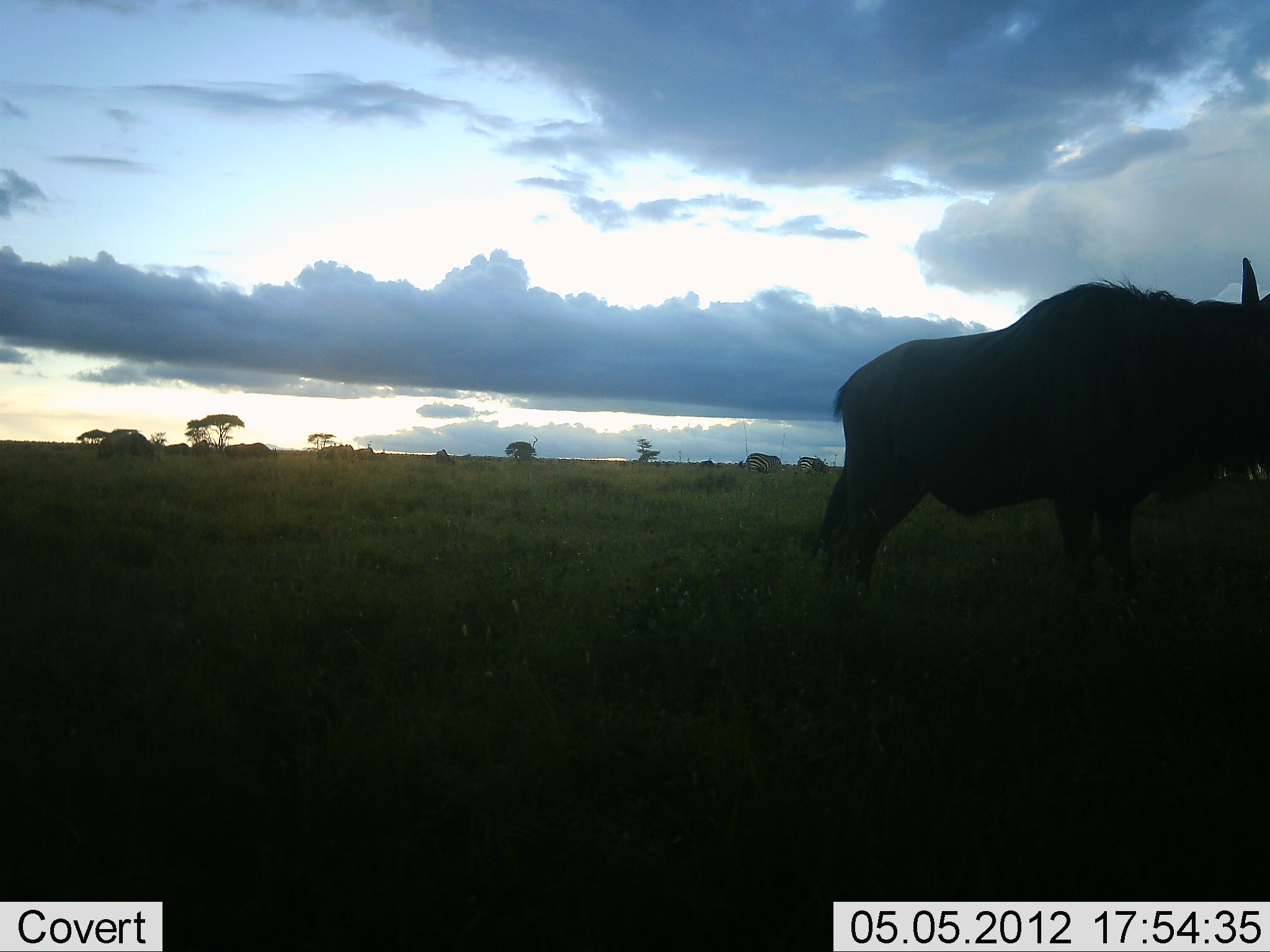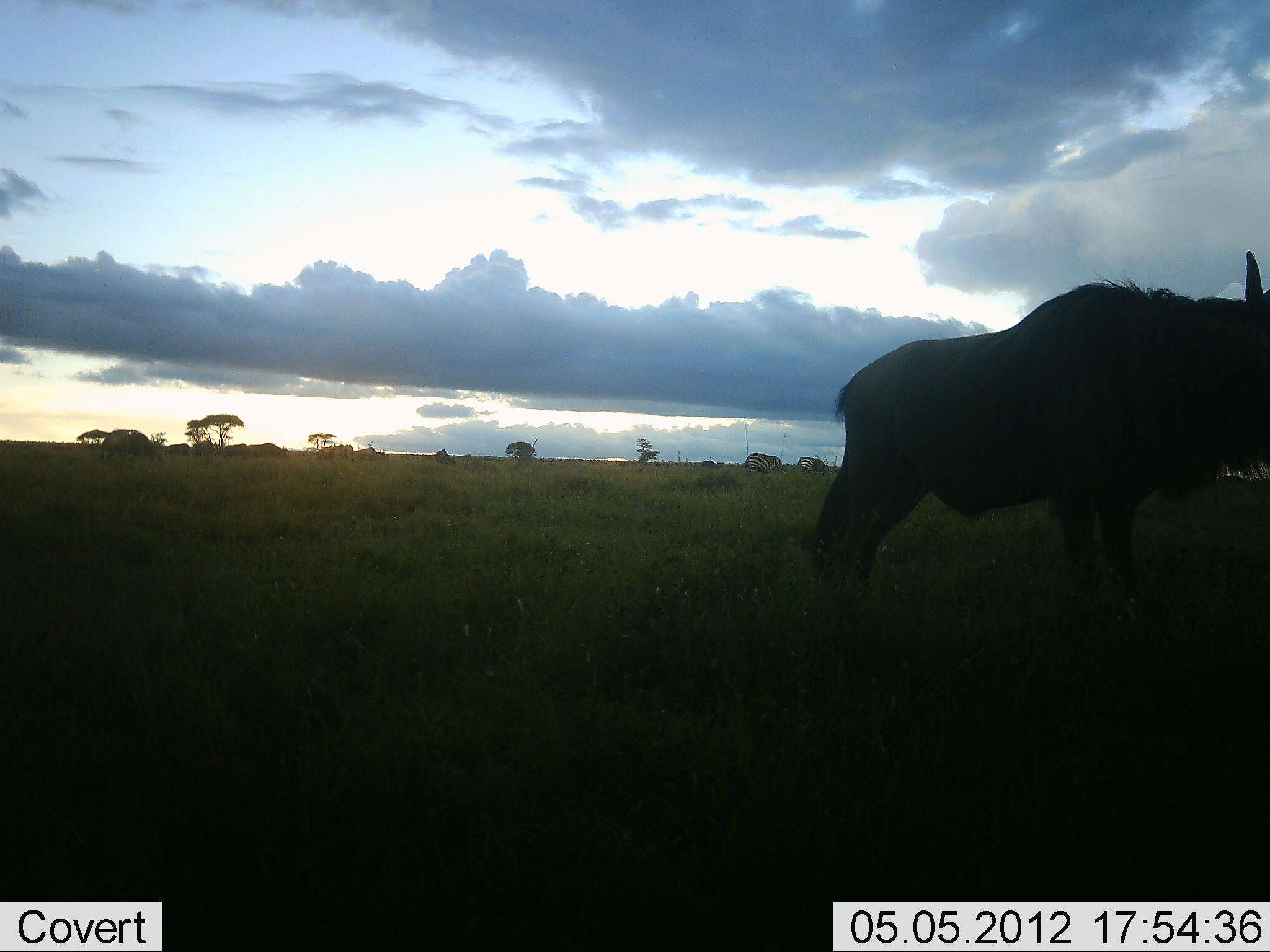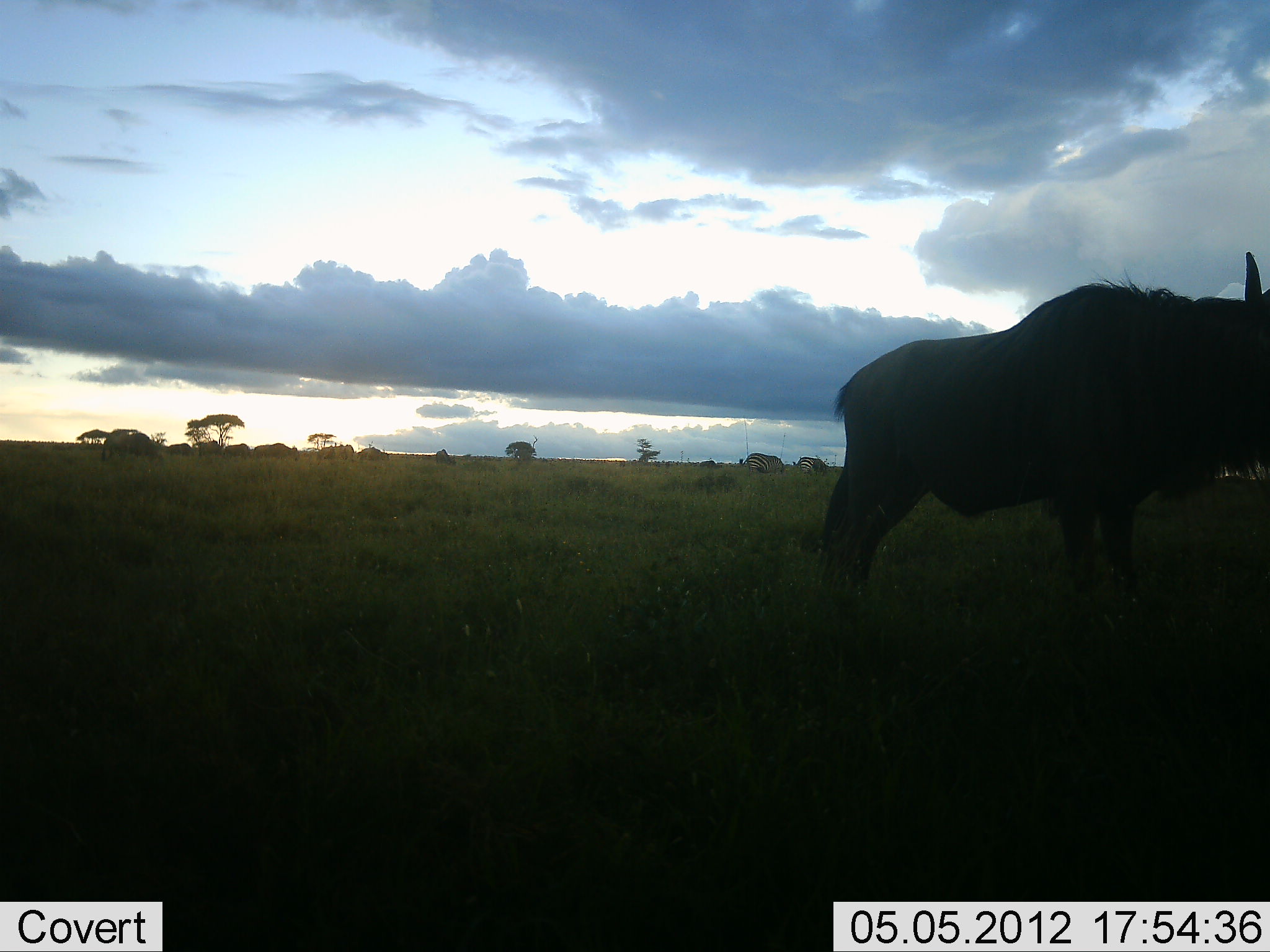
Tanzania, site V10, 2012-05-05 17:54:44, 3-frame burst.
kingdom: Animalia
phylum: Chordata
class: Mammalia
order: Artiodactyla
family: Bovidae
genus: Connochaetes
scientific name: Connochaetes taurinus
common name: blue wildebeest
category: wildebeest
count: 2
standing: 88%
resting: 0%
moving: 12%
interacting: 0%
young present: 0%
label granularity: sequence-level